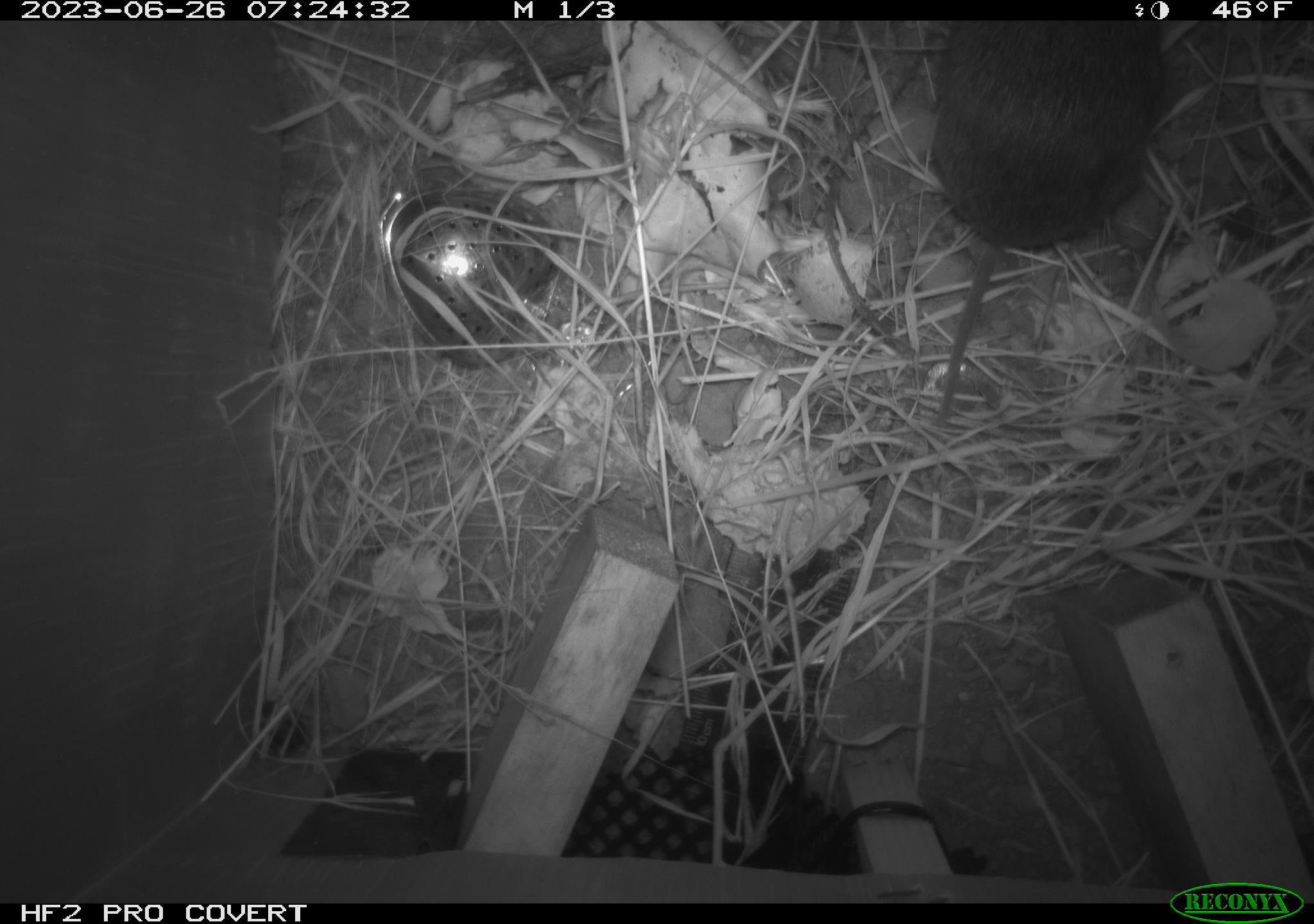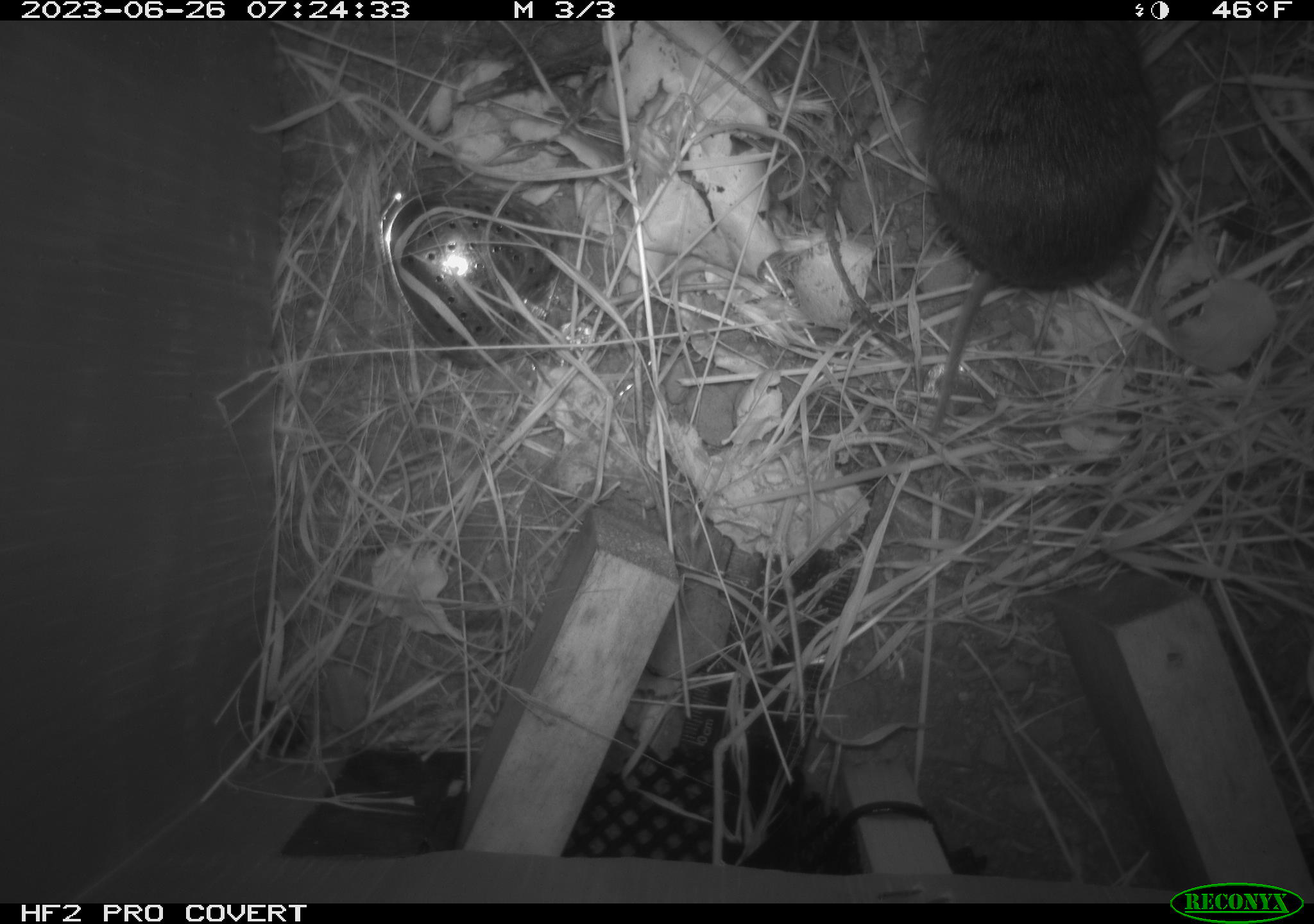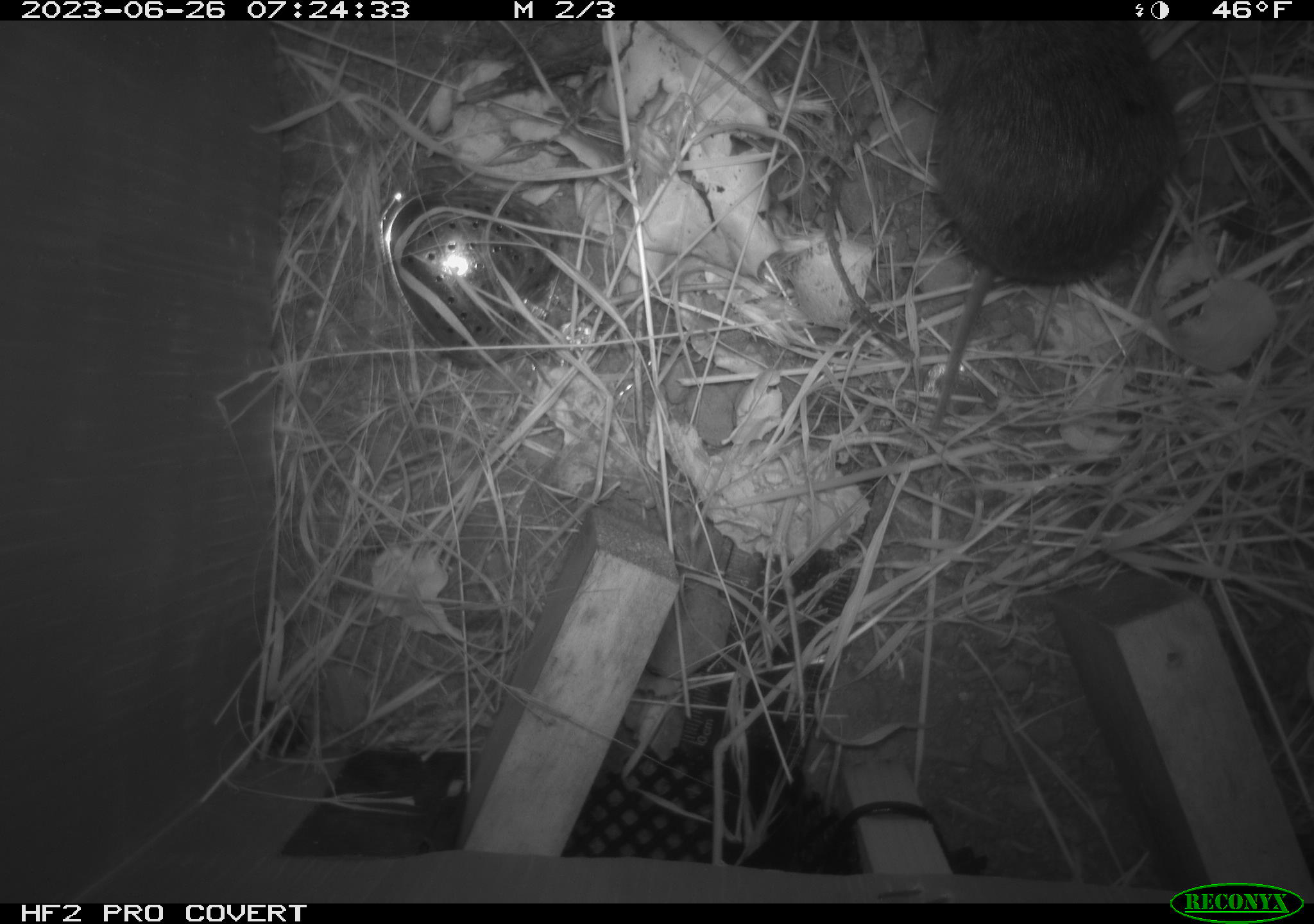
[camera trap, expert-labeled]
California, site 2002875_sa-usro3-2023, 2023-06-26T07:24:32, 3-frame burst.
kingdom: Animalia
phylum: Chordata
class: Mammalia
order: Rodentia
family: Cricetidae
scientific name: Arvicolinae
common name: voles, lemmings, and muskrats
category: arvicolinae subfamily